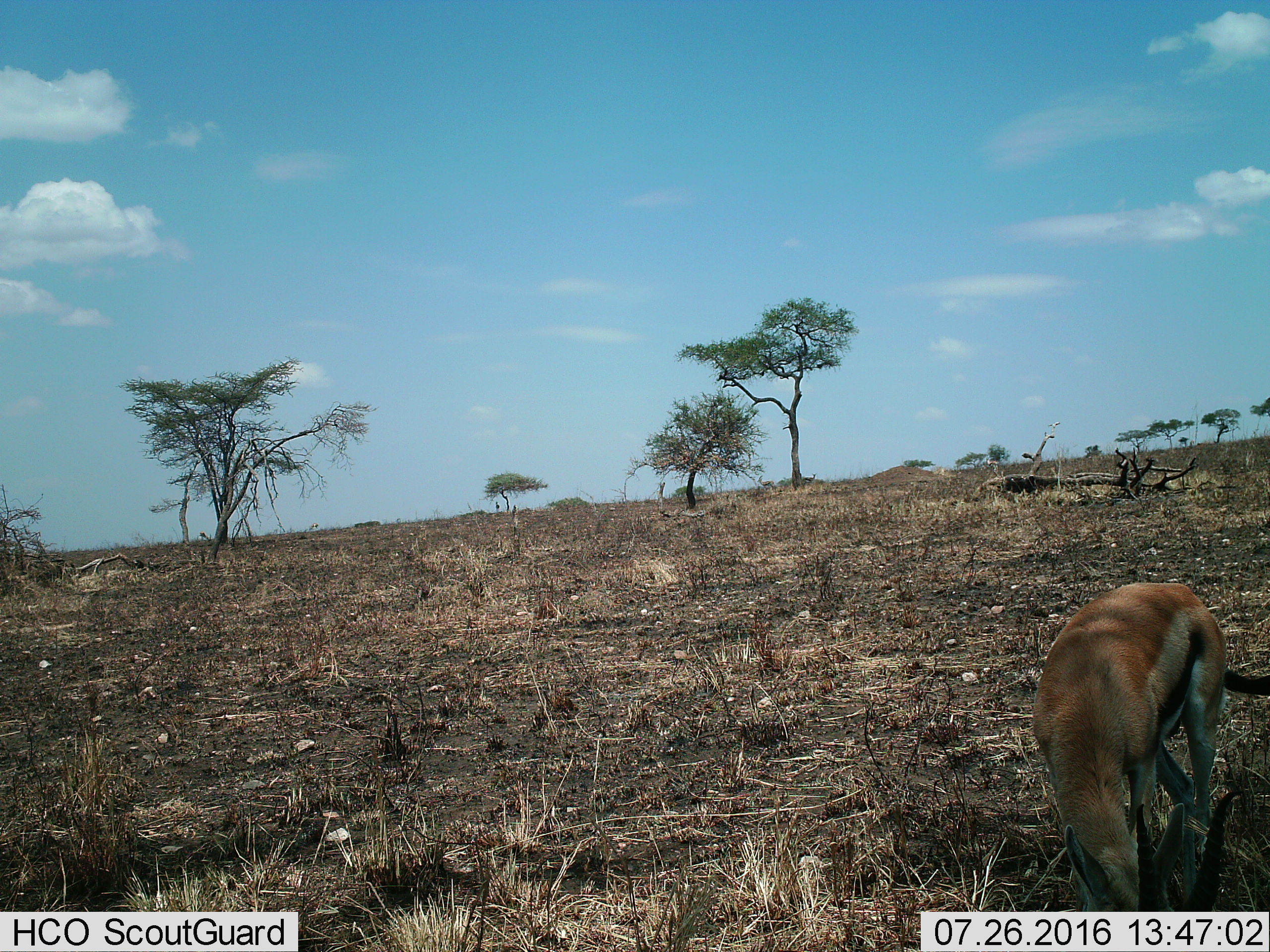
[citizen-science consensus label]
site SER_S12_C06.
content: unidentified animal